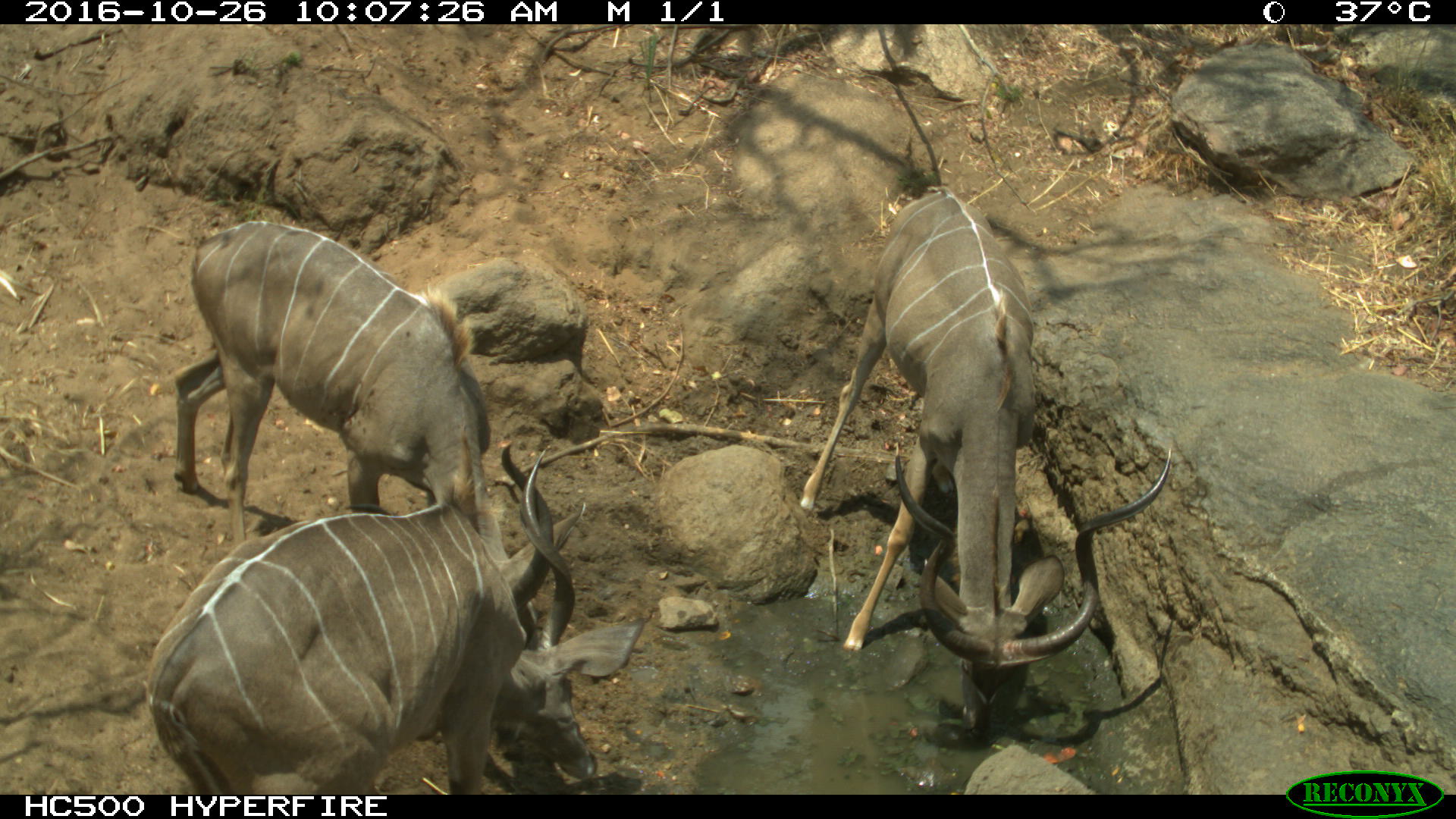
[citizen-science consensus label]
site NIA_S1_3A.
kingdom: Animalia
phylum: Chordata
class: Mammalia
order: Artiodactyla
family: Bovidae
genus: Tragelaphus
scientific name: Tragelaphus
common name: kudu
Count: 3.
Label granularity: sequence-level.